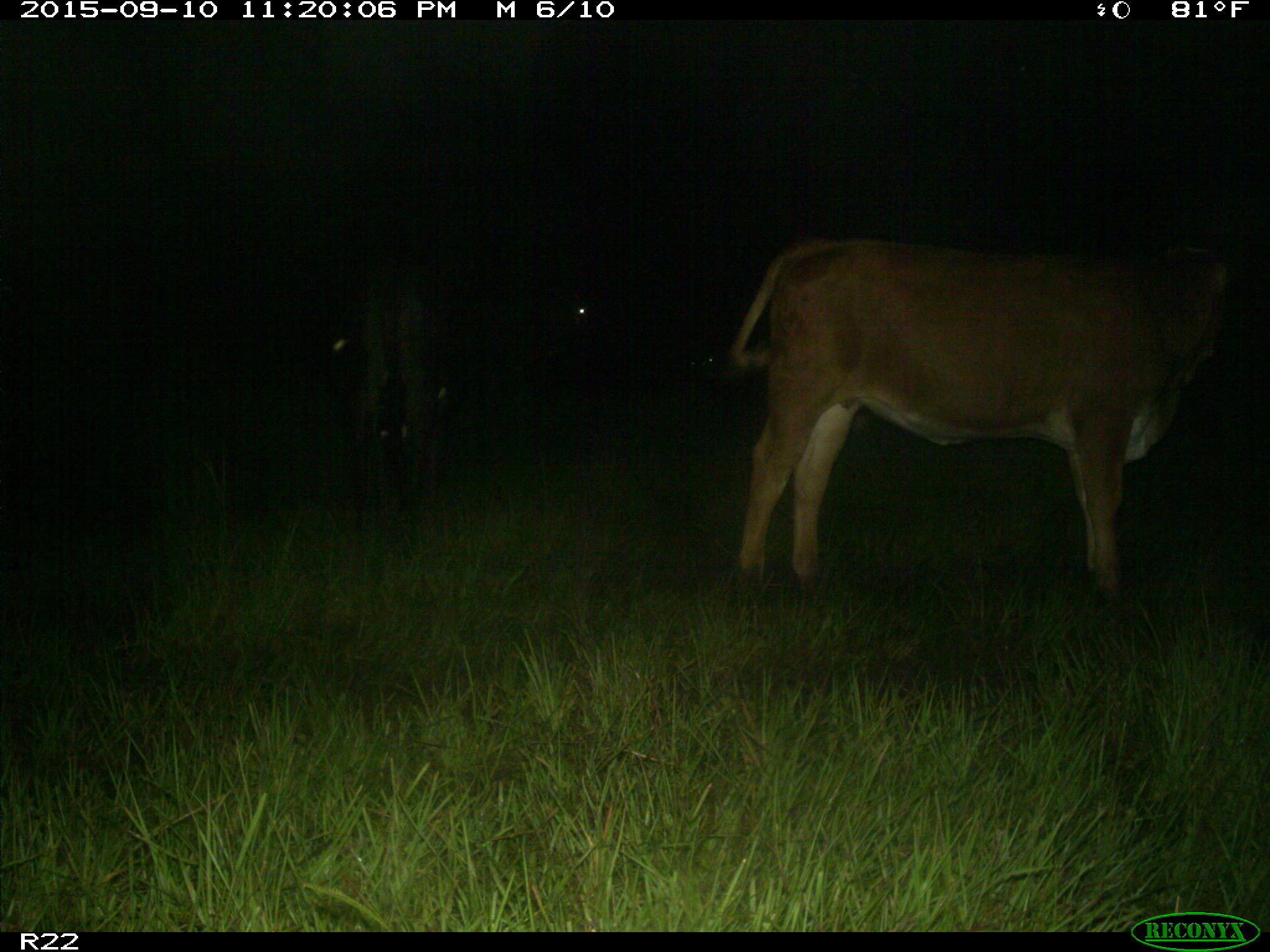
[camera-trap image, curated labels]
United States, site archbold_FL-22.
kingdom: Animalia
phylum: Chordata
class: Mammalia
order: Artiodactyla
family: Bovidae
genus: Bos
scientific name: Bos taurus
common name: domestic cow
Bos taurus (domestic cow).